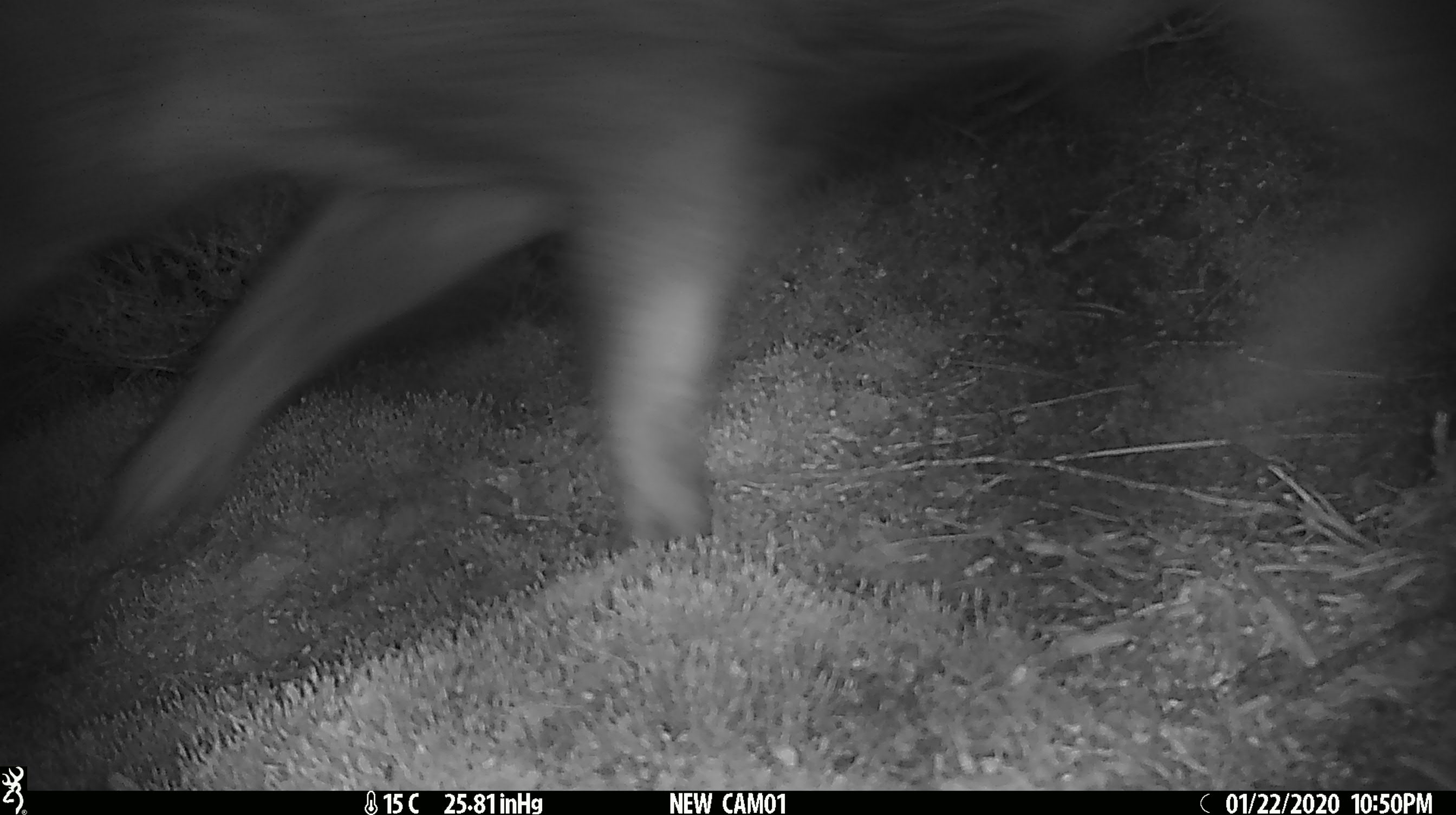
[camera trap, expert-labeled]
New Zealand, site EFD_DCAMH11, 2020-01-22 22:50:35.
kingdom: Animalia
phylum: Chordata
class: Mammalia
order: Artiodactyla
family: Suidae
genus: Sus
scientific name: Sus scrofa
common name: pig